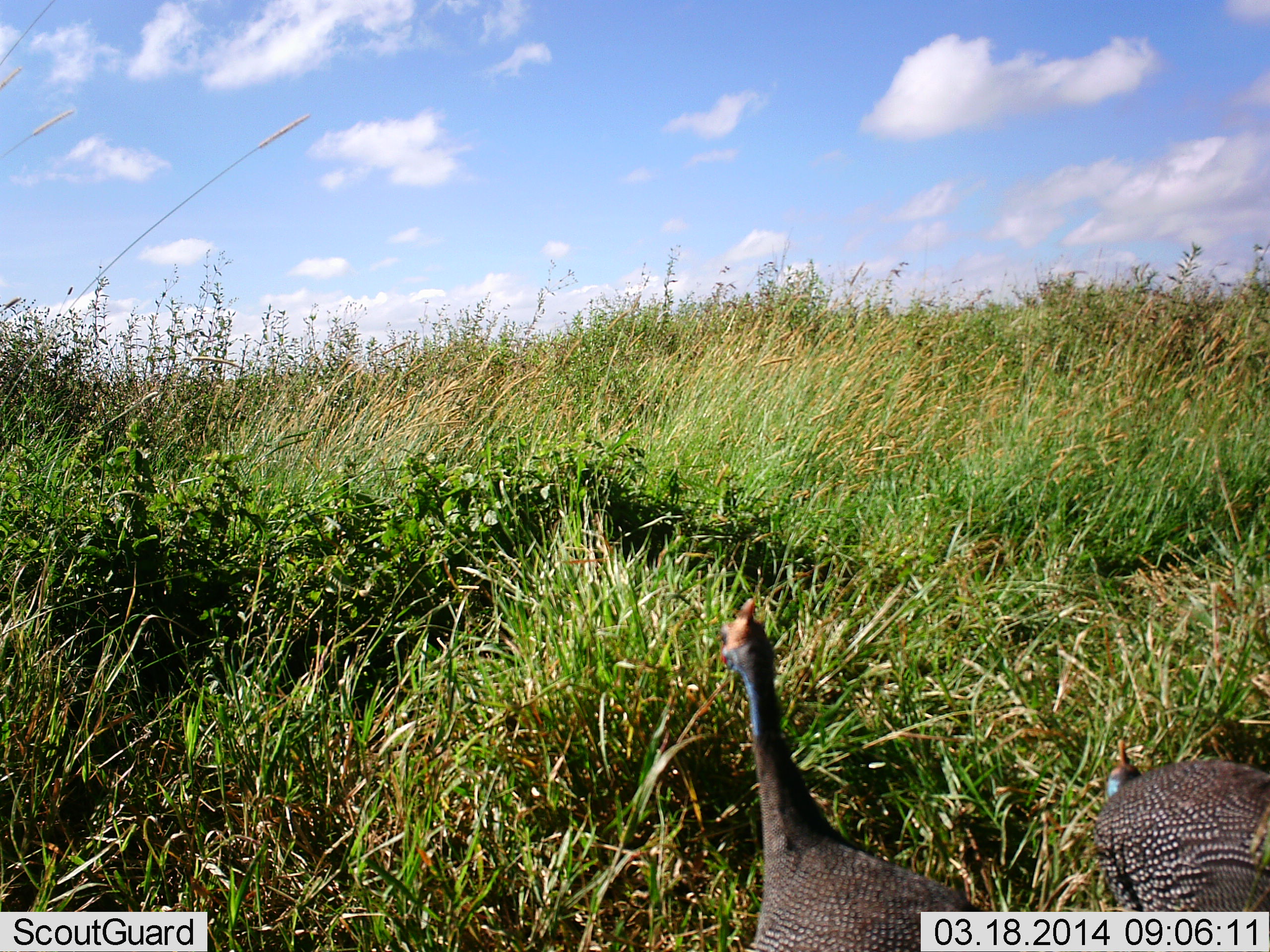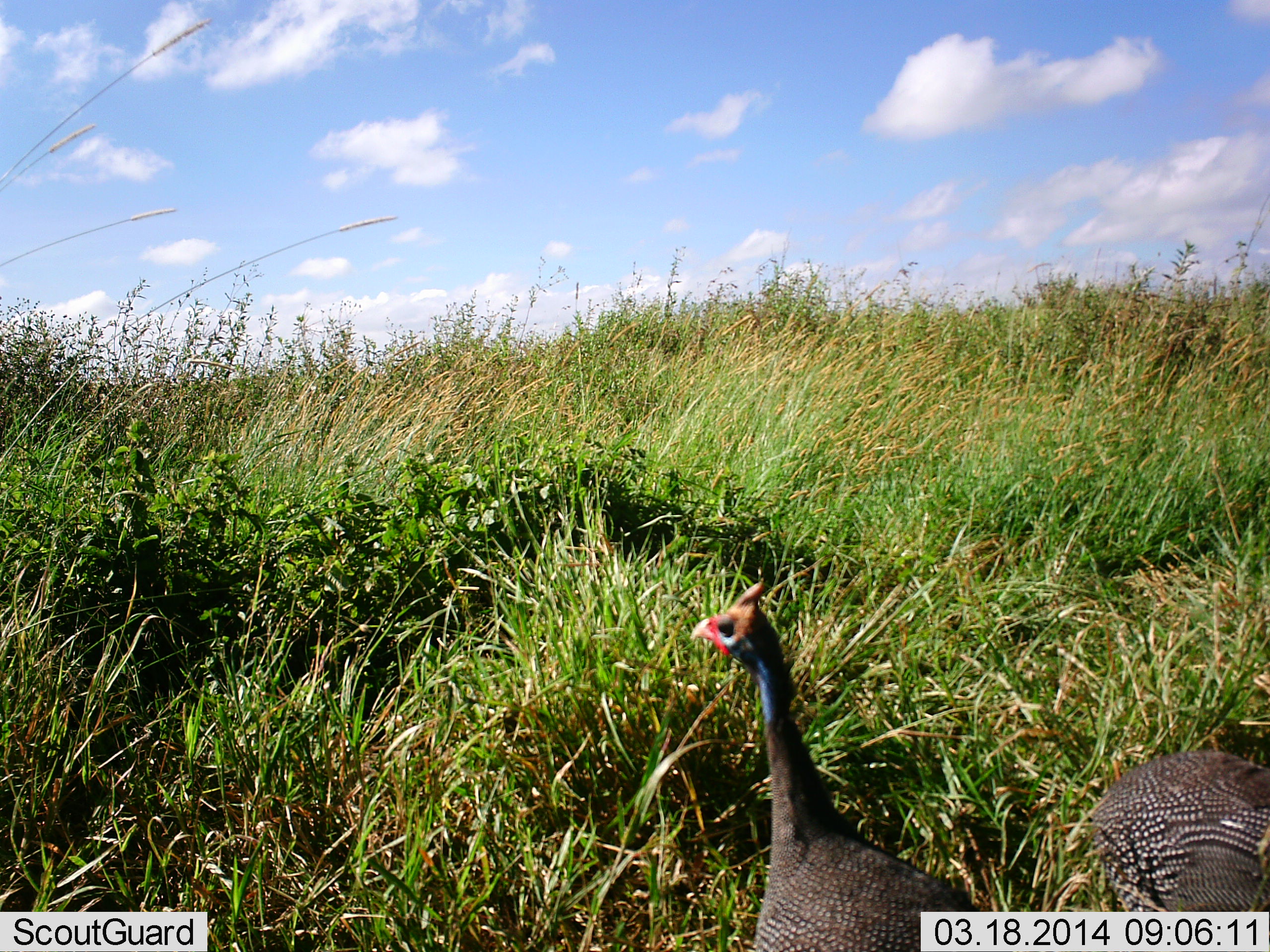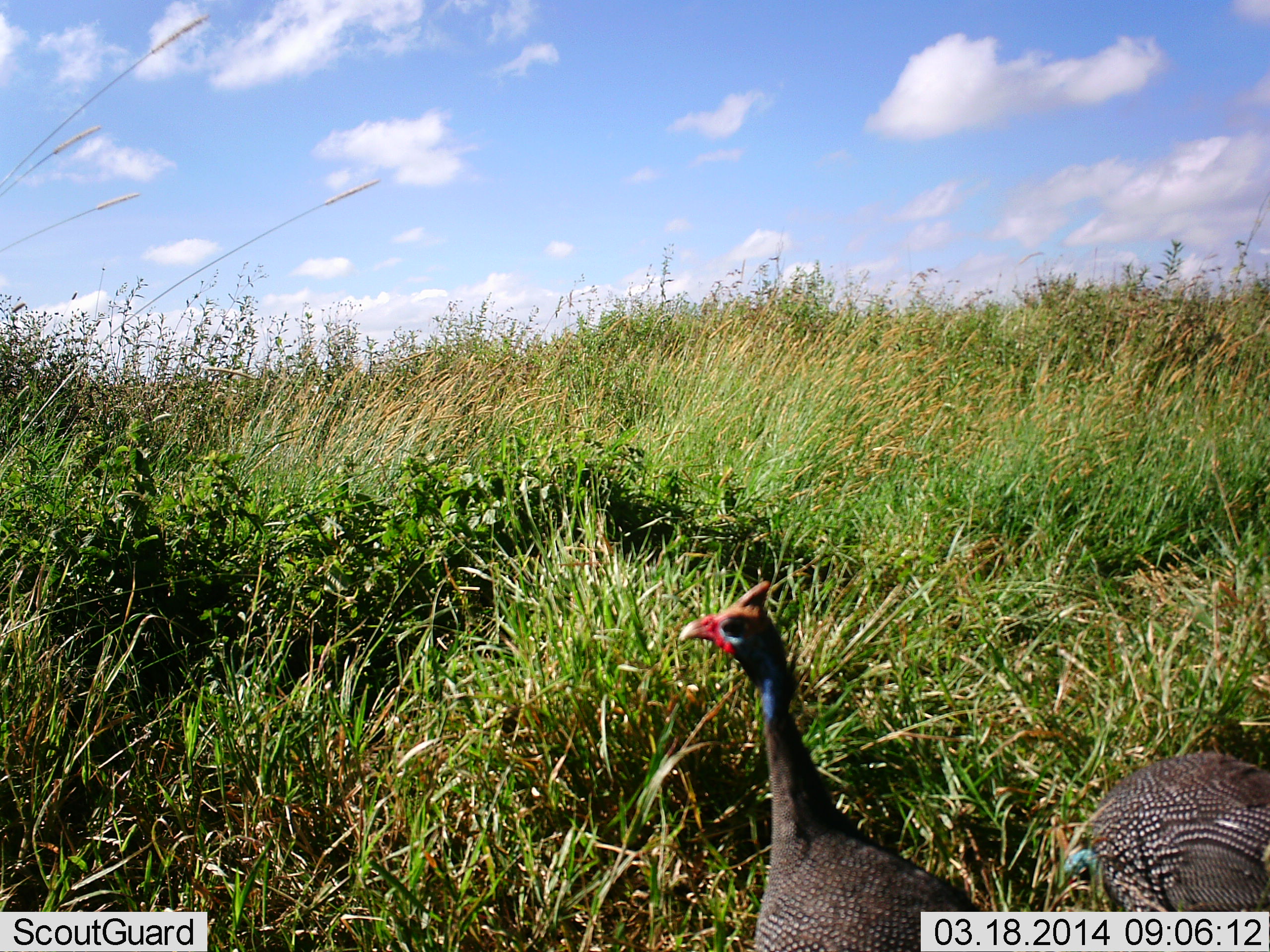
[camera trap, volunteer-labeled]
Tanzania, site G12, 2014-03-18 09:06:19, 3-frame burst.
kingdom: Animalia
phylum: Chordata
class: Aves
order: Galliformes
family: Numididae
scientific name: Numididae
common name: guinea fowl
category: guineafowl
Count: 2.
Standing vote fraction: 80%.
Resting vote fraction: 10%.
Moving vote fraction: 0%.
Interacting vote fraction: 0%.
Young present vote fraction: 0%.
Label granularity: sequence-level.